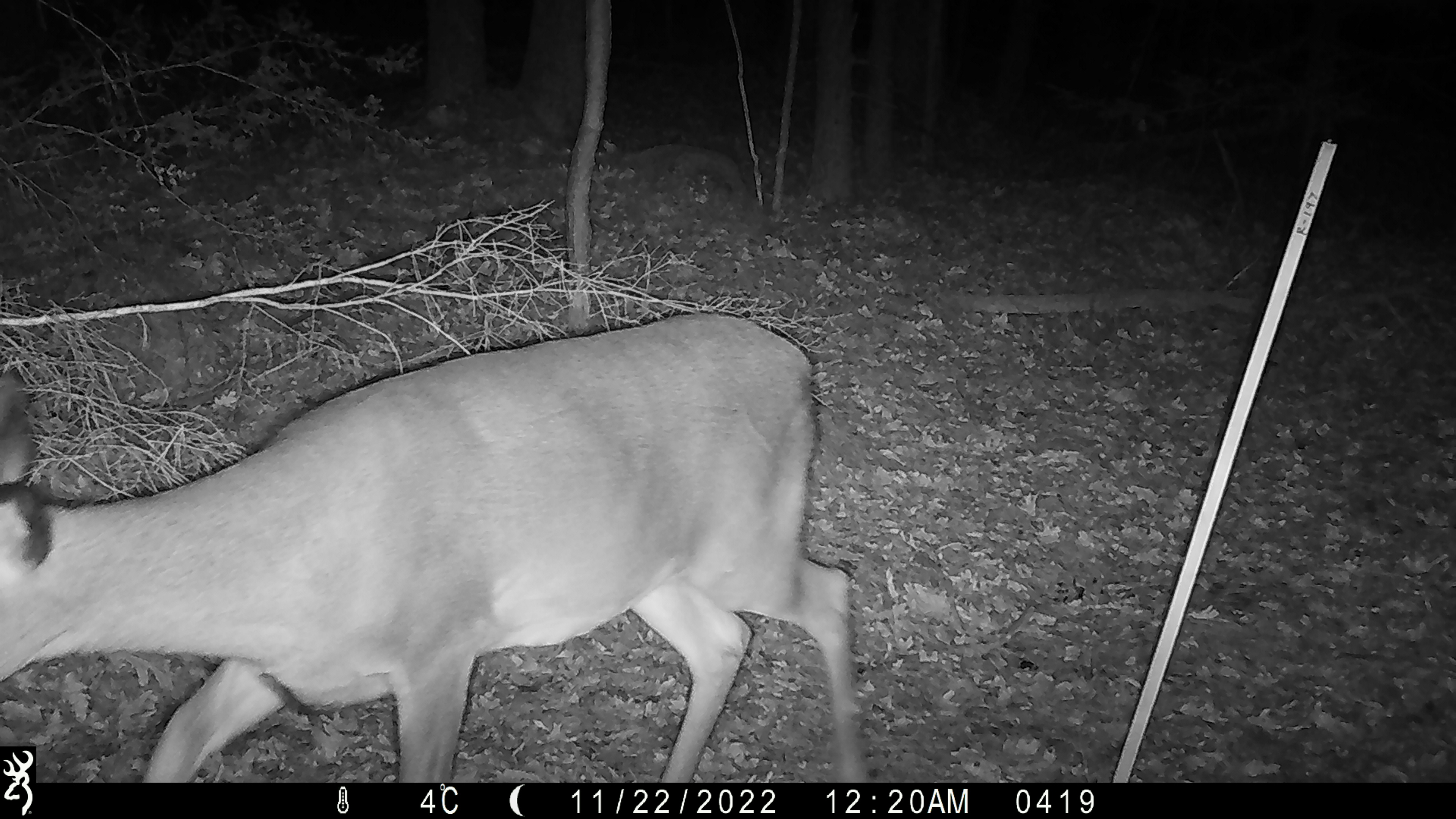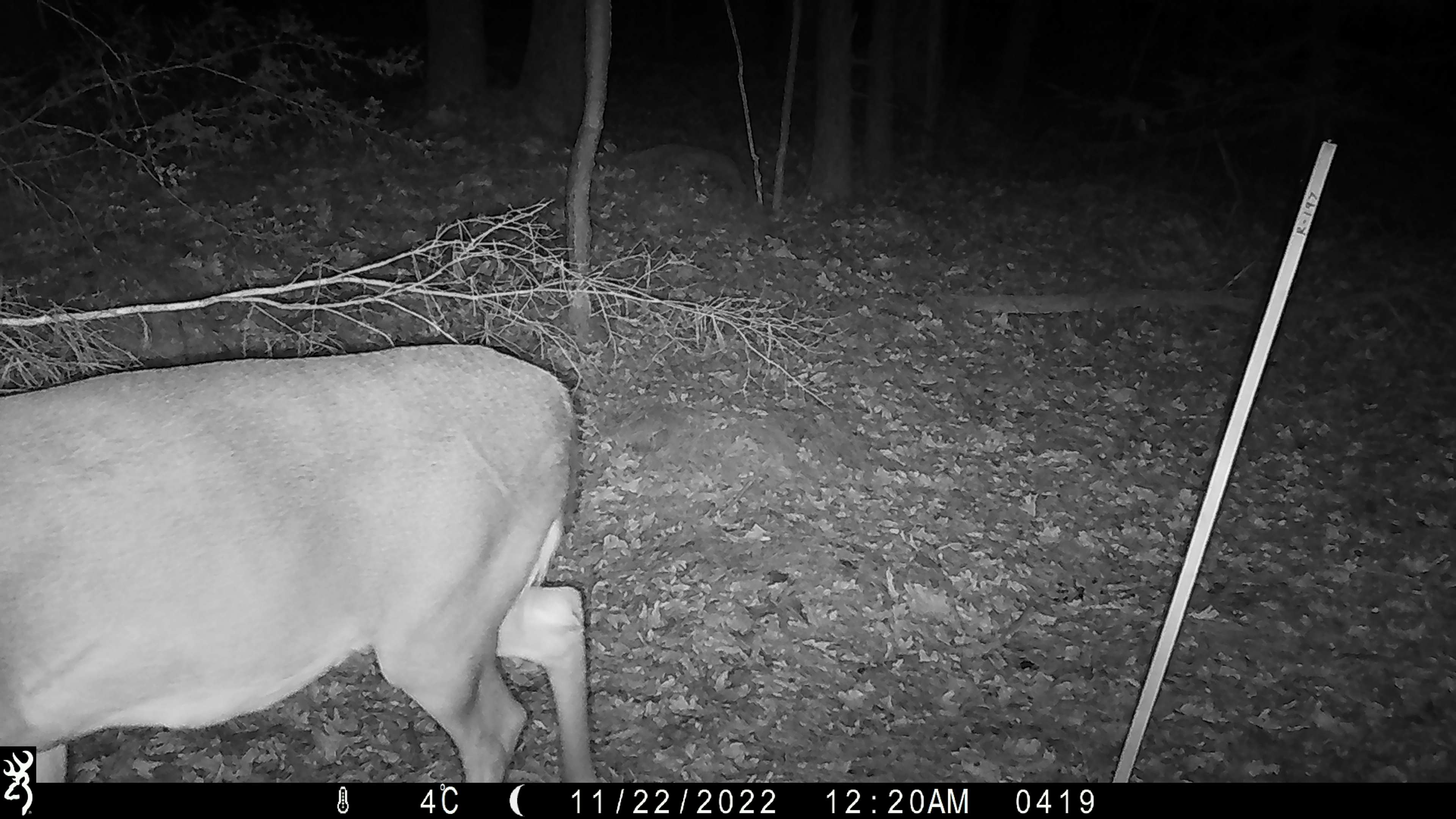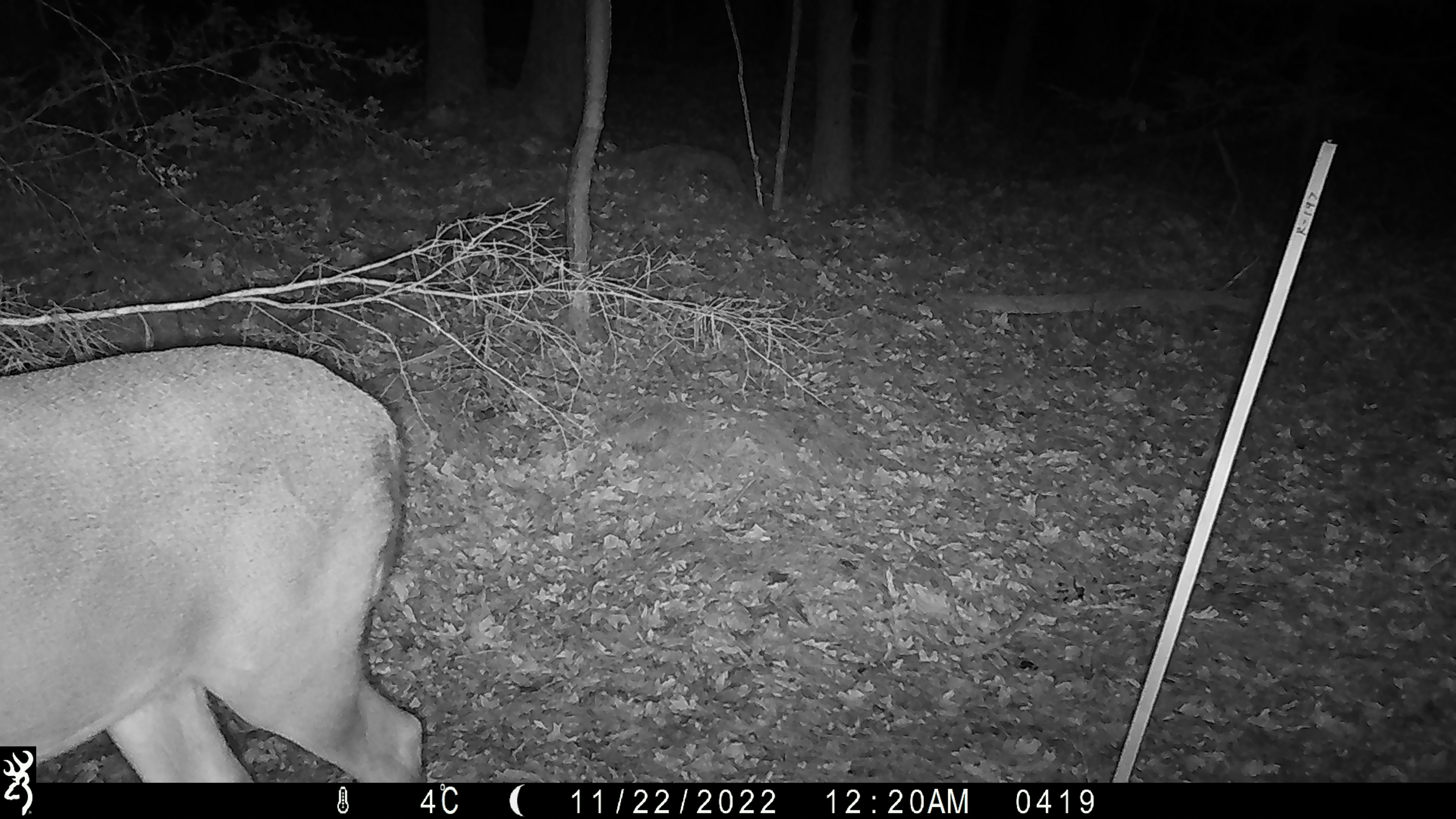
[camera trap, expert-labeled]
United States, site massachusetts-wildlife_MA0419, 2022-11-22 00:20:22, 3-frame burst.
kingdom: Animalia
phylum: Chordata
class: Mammalia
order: Artiodactyla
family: Cervidae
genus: Odocoileus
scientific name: Odocoileus virginianus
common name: white-tailed deer